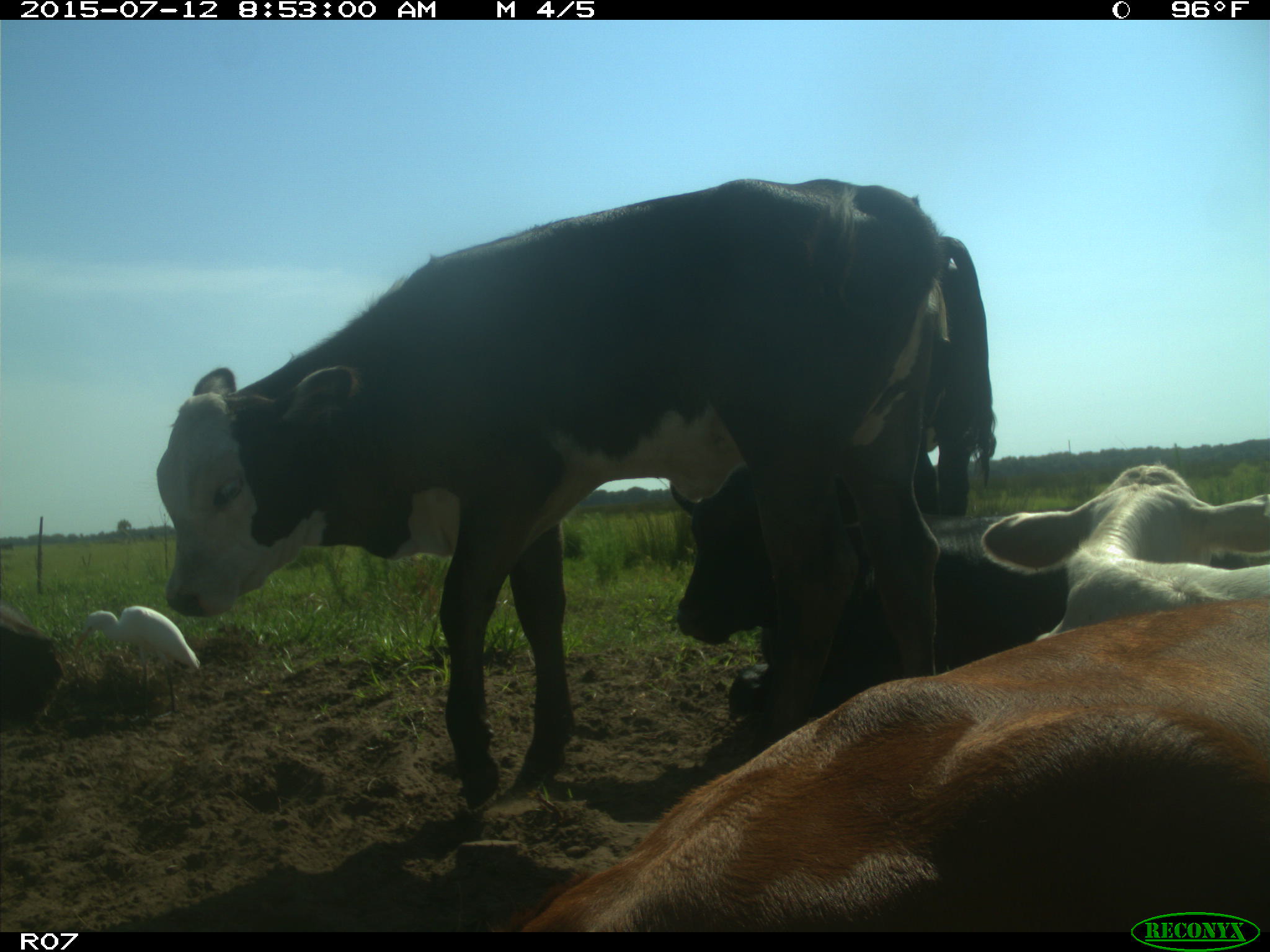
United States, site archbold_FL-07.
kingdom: Animalia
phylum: Chordata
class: Mammalia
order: Artiodactyla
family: Bovidae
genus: Bos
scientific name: Bos taurus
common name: domestic cow